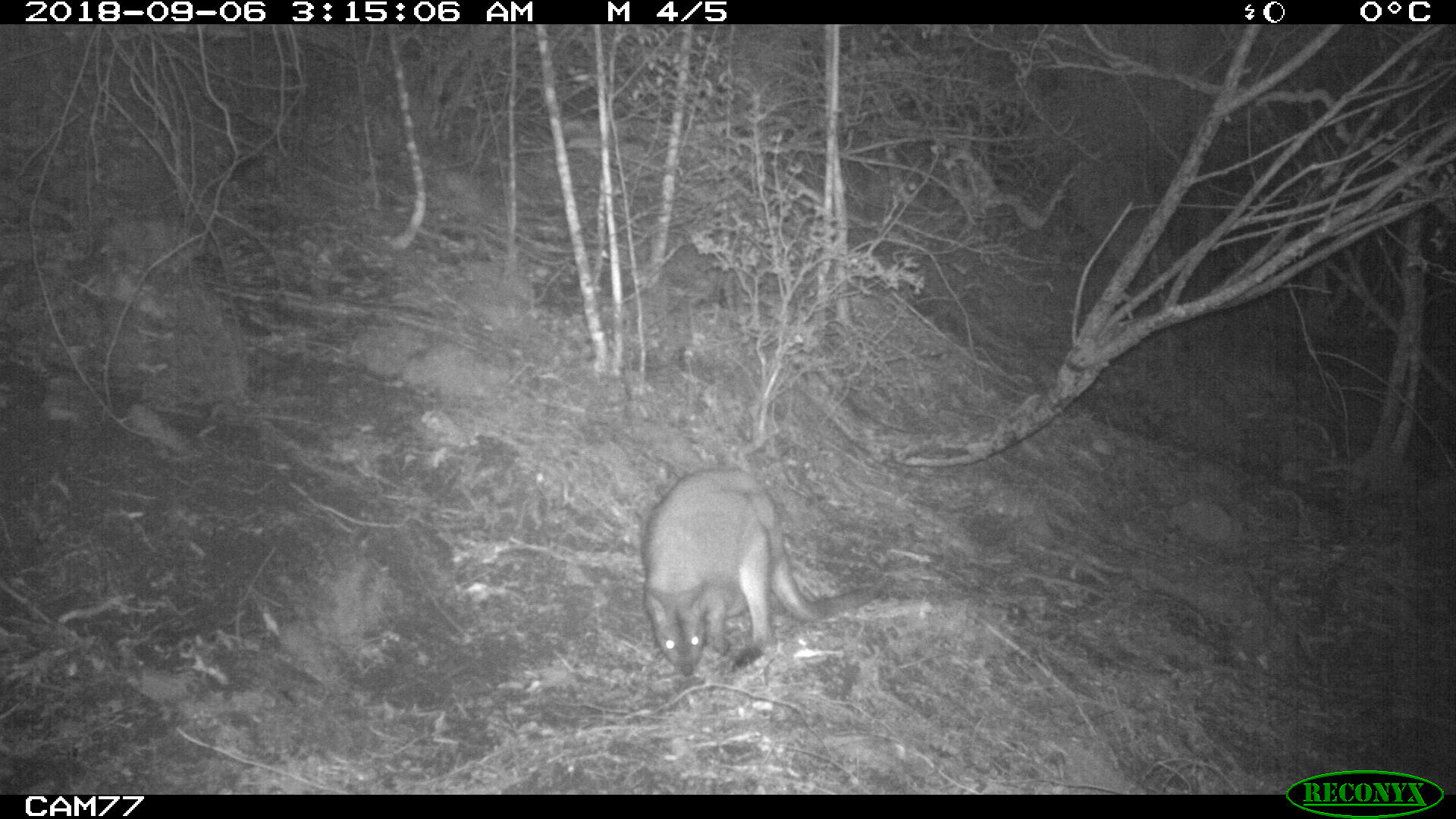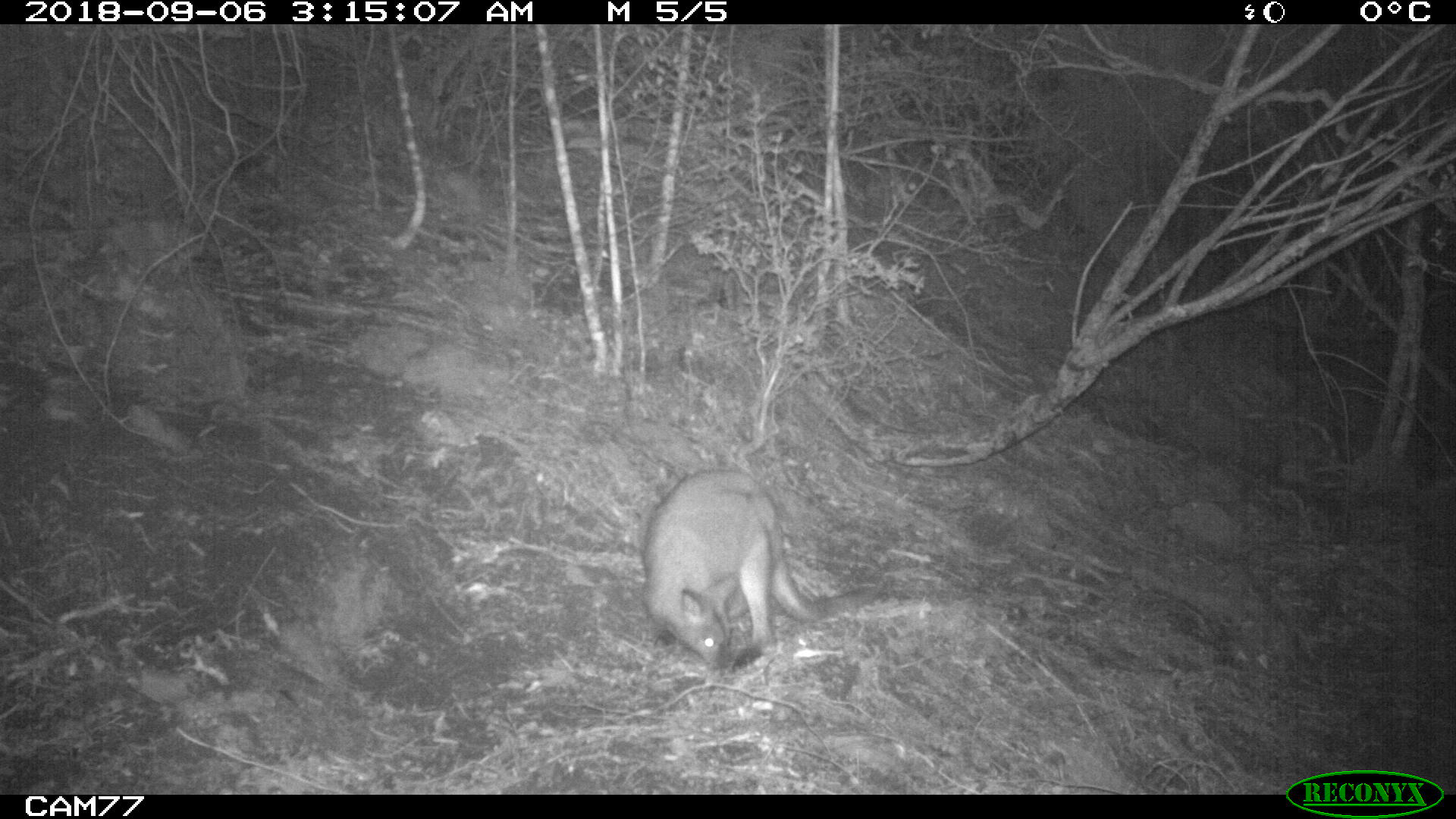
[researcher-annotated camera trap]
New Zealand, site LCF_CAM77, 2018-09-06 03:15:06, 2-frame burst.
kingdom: Animalia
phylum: Chordata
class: Mammalia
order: Diprotodontia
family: Macropodidae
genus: Notamacropus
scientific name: Notamacropus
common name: wallaby